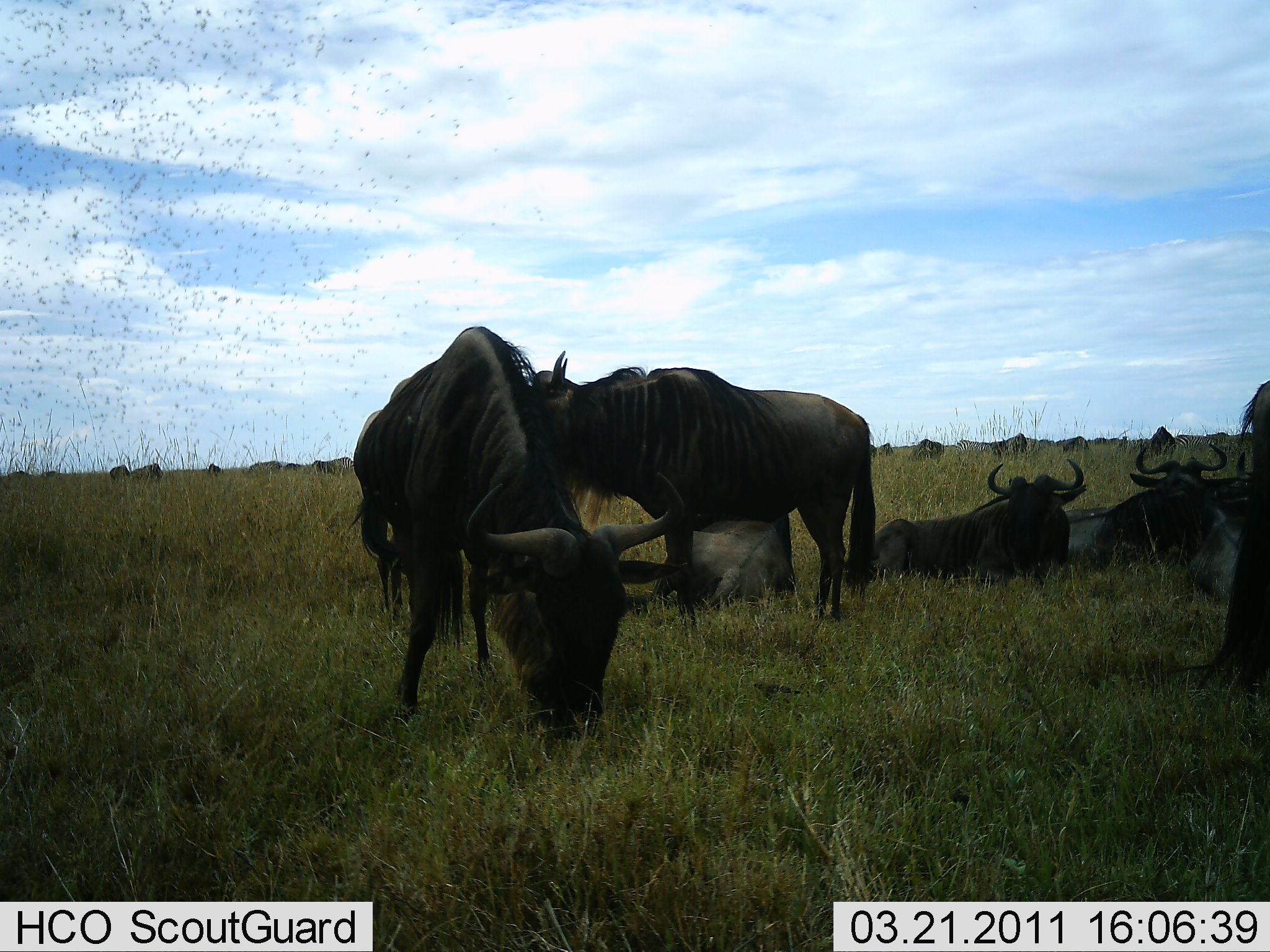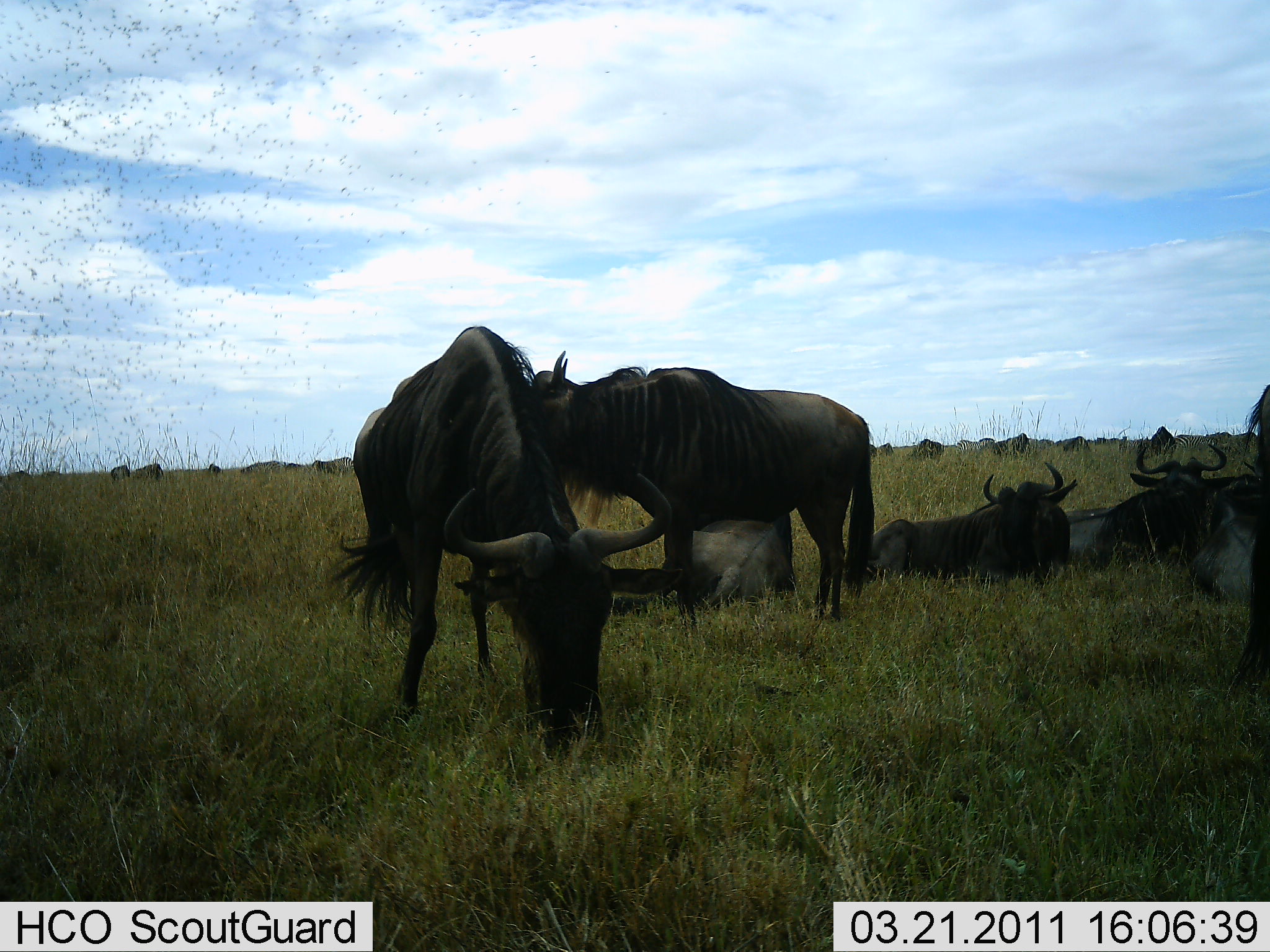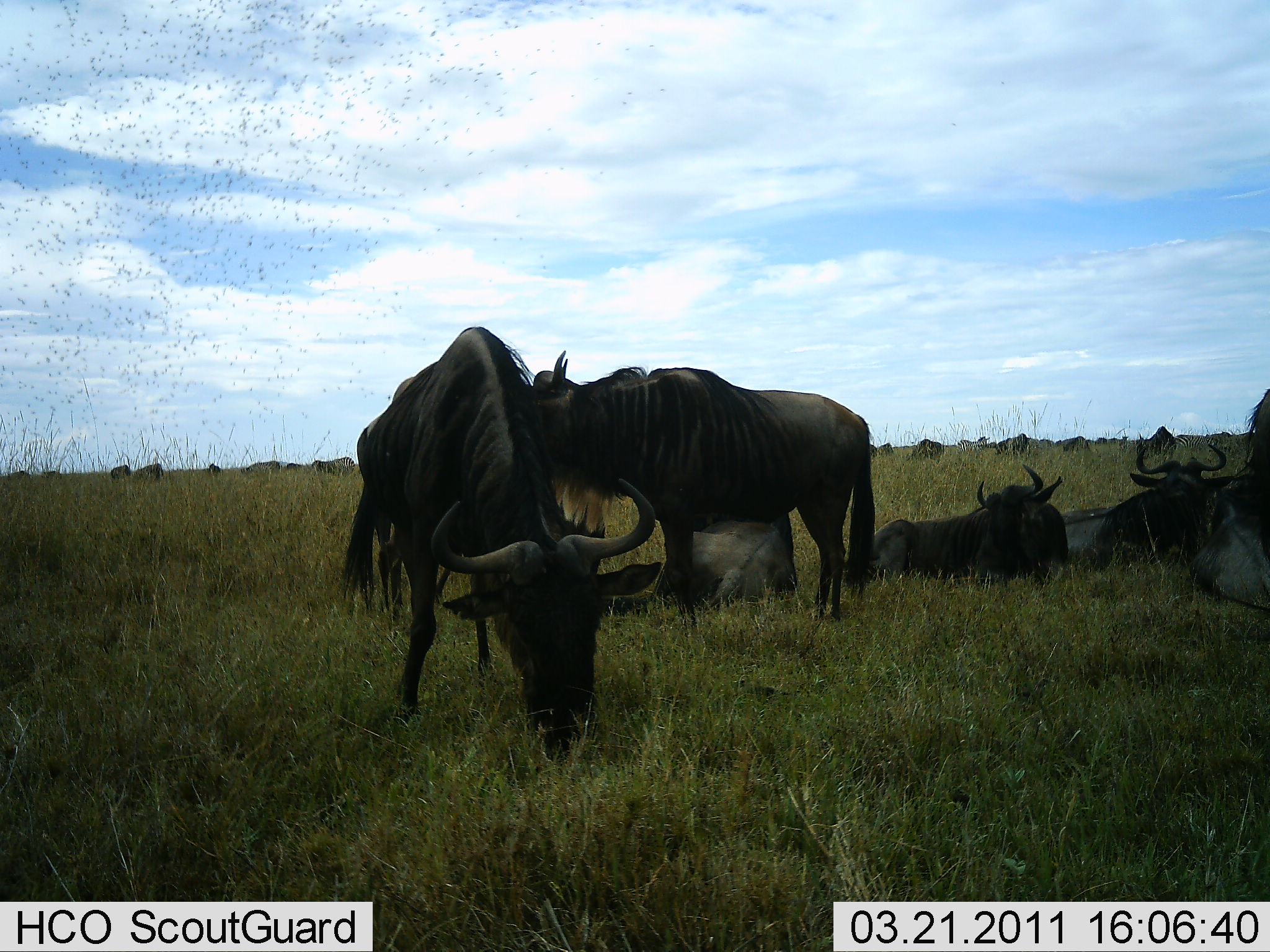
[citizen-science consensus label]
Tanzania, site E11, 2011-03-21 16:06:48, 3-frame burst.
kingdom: Animalia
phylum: Chordata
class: Mammalia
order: Artiodactyla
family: Bovidae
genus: Connochaetes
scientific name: Connochaetes taurinus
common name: blue wildebeest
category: wildebeest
Wildebeest (blue wildebeest) (Connochaetes taurinus), count 7. Behavior (volunteer vote fractions): standing 67%, resting 92%, moving 17%, interacting 17%. Young present (vote fraction): 17%. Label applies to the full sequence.